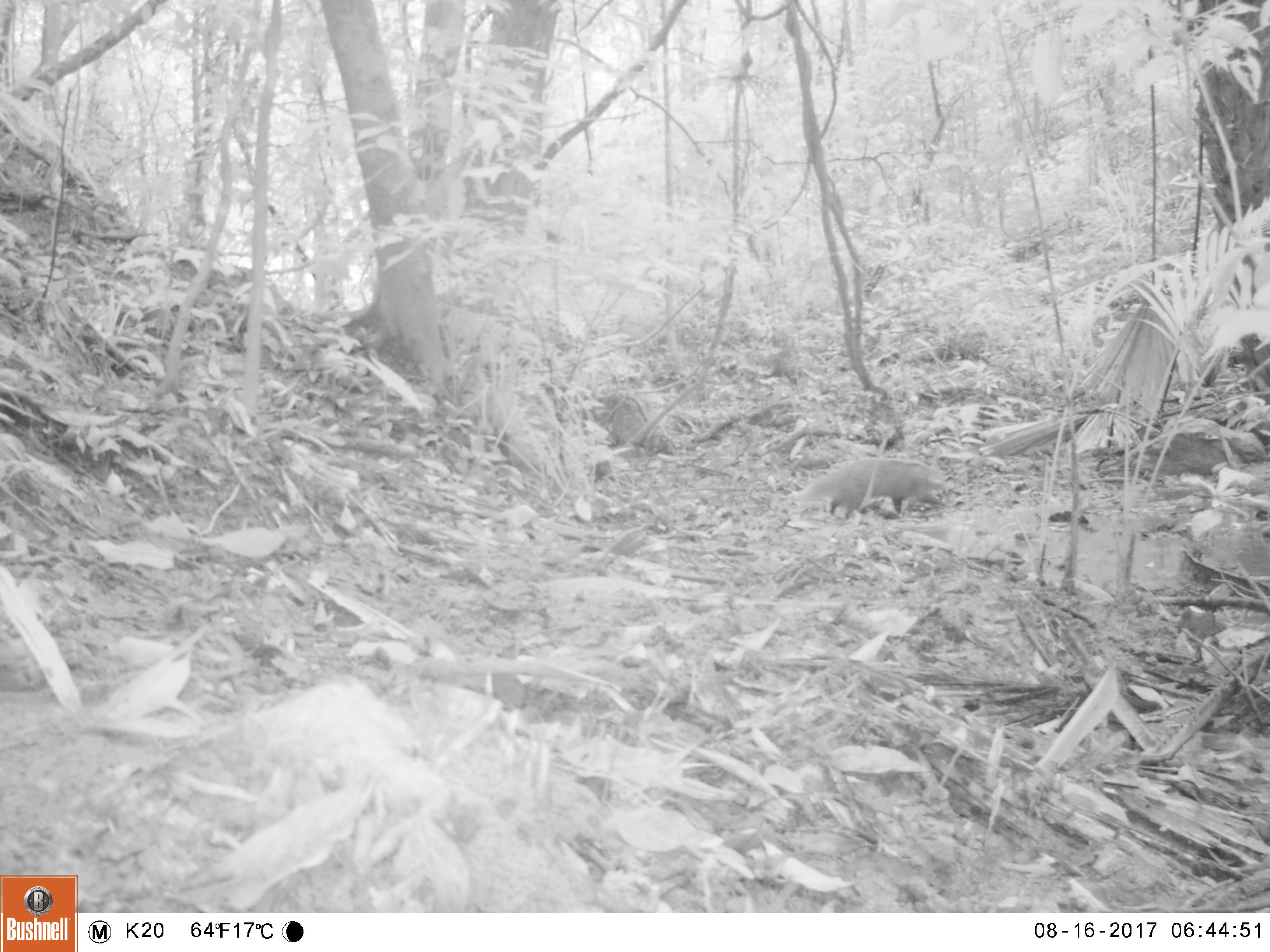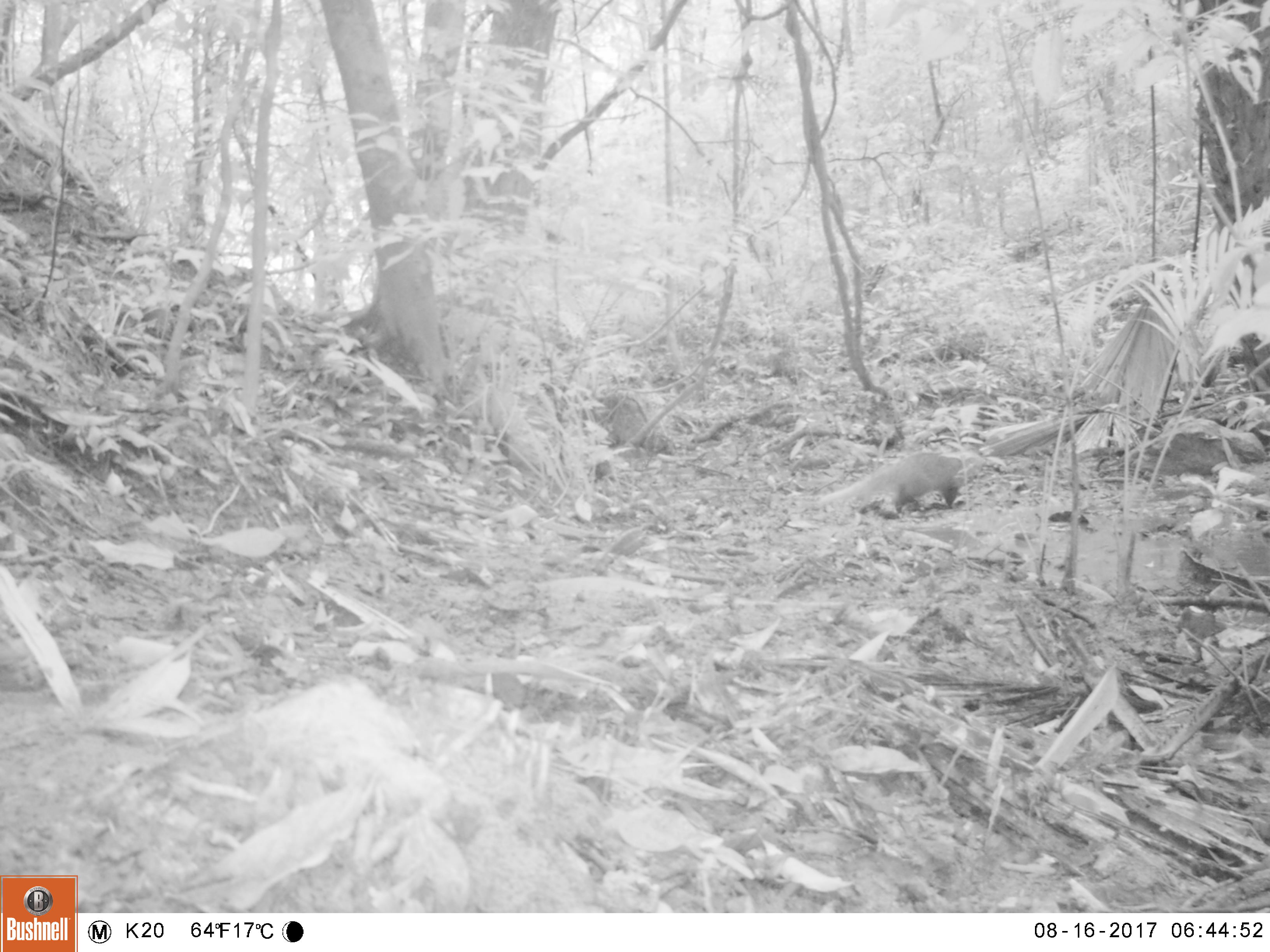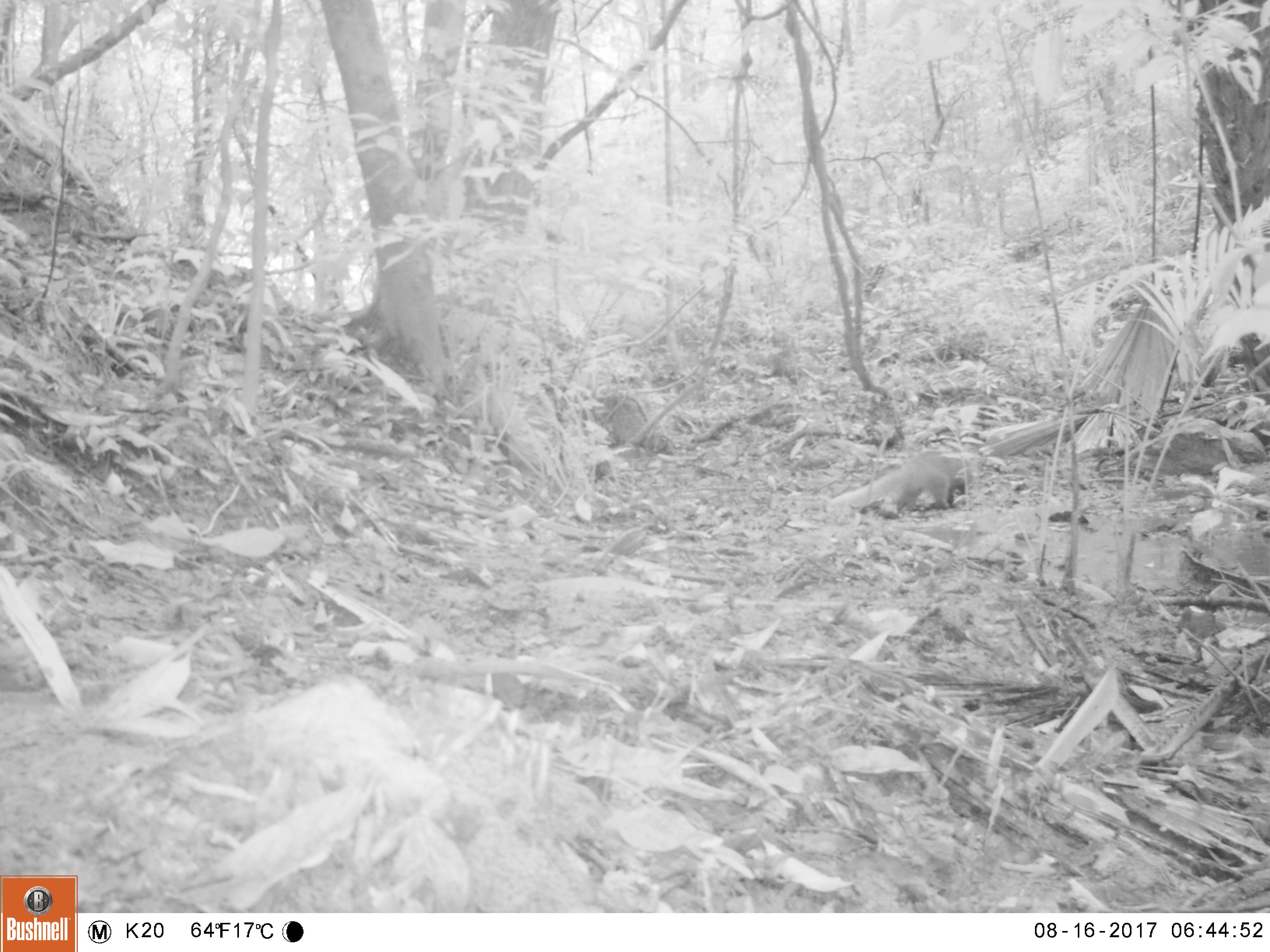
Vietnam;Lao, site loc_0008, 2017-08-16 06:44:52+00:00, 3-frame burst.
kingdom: Animalia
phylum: Chordata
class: Mammalia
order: Carnivora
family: Herpestidae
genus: Urva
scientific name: Urva urva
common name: crab-eating mongoose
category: crab eating mongoose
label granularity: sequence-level